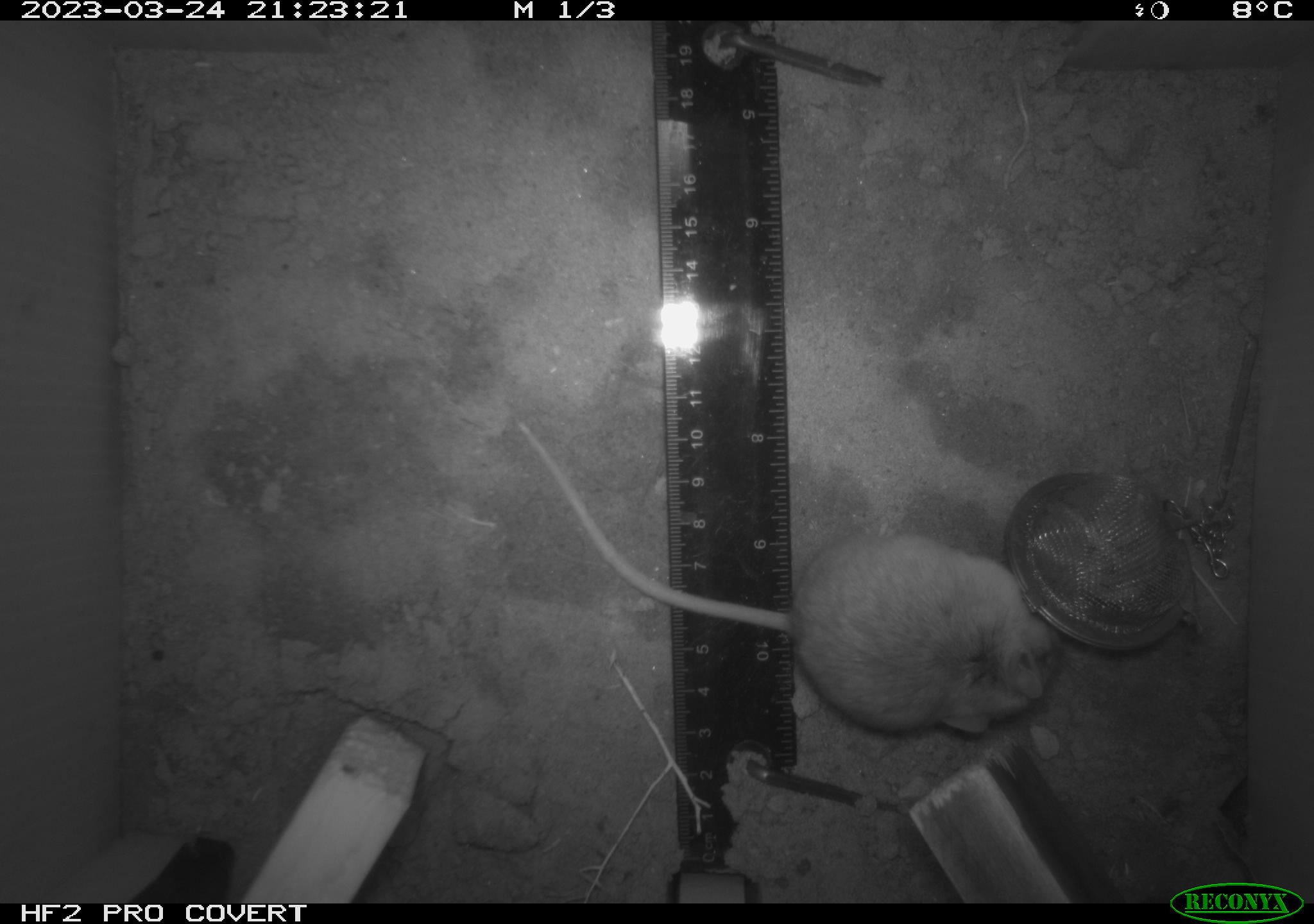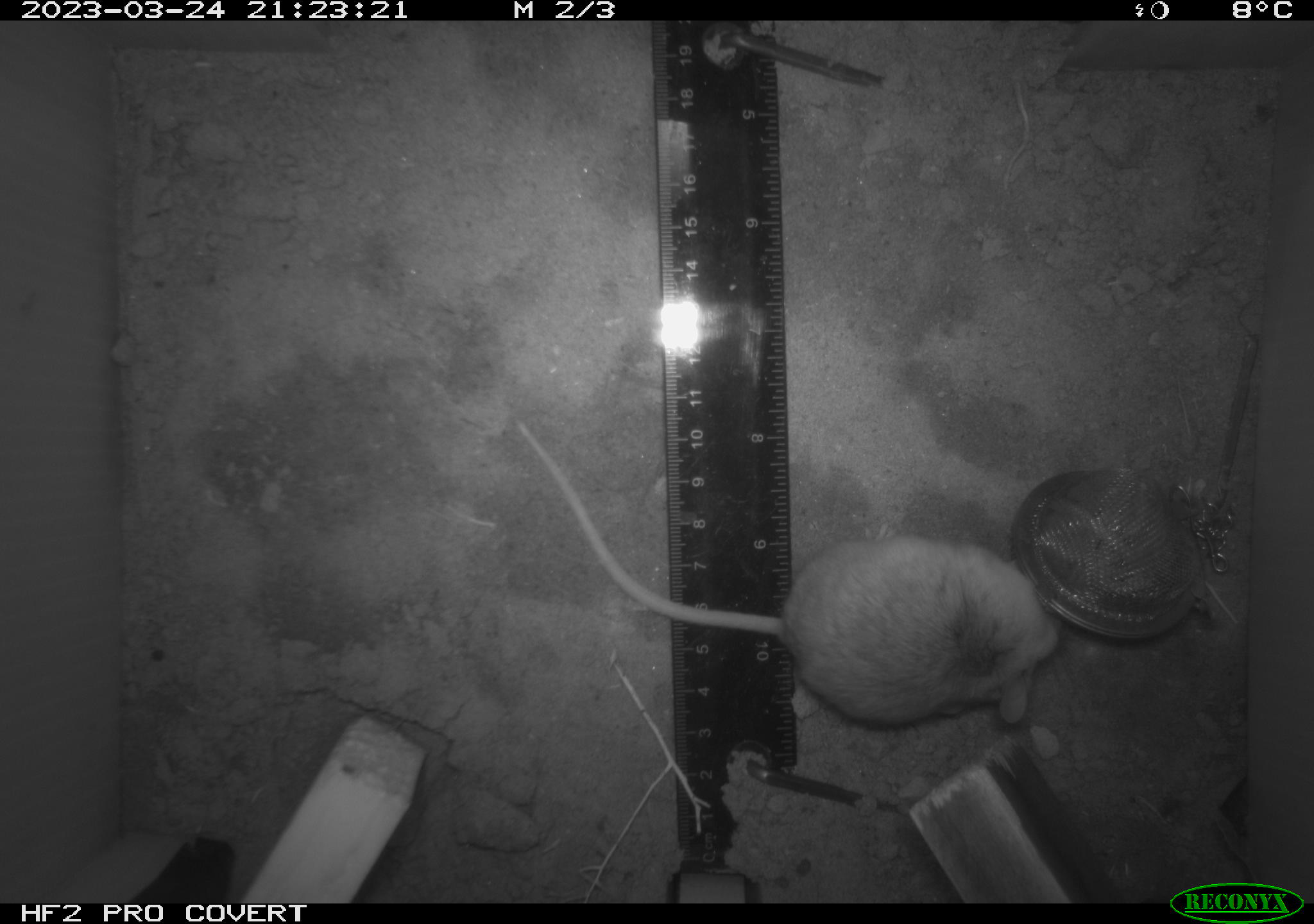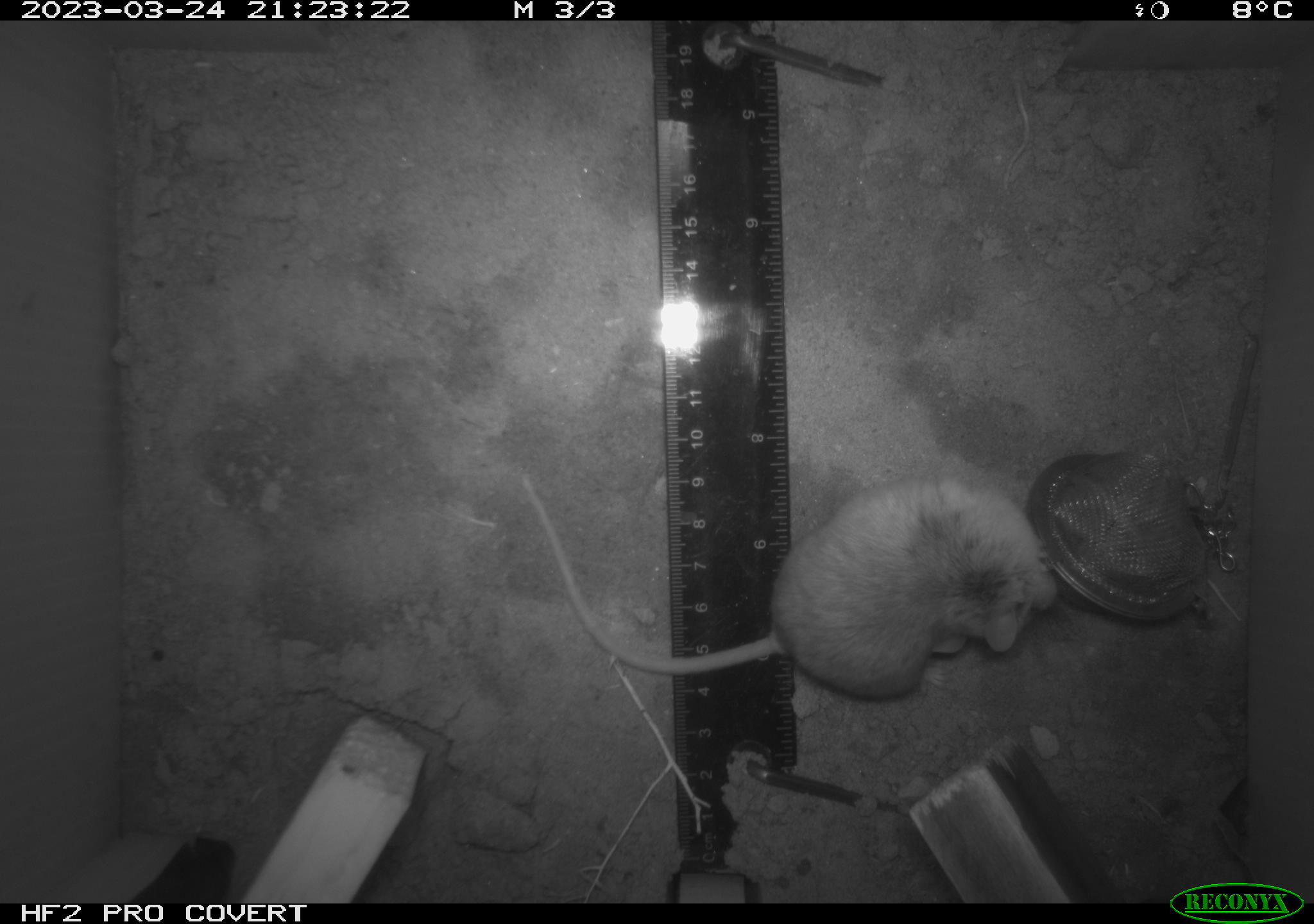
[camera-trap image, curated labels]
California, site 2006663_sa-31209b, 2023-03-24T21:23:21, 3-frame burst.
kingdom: Animalia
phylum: Chordata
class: Mammalia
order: Rodentia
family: Cricetidae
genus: Peromyscus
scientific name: Peromyscus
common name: deer mice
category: peromyscus species